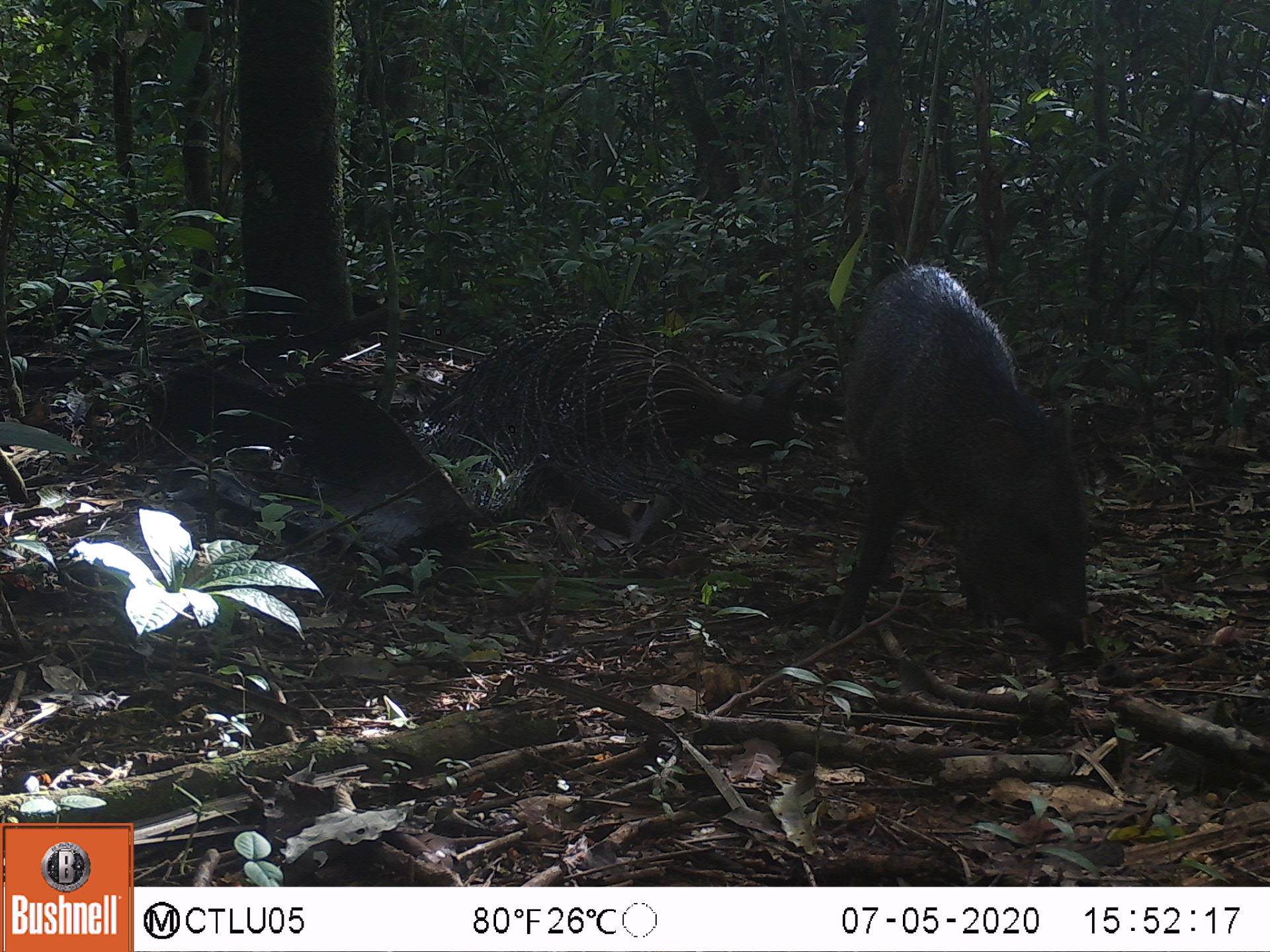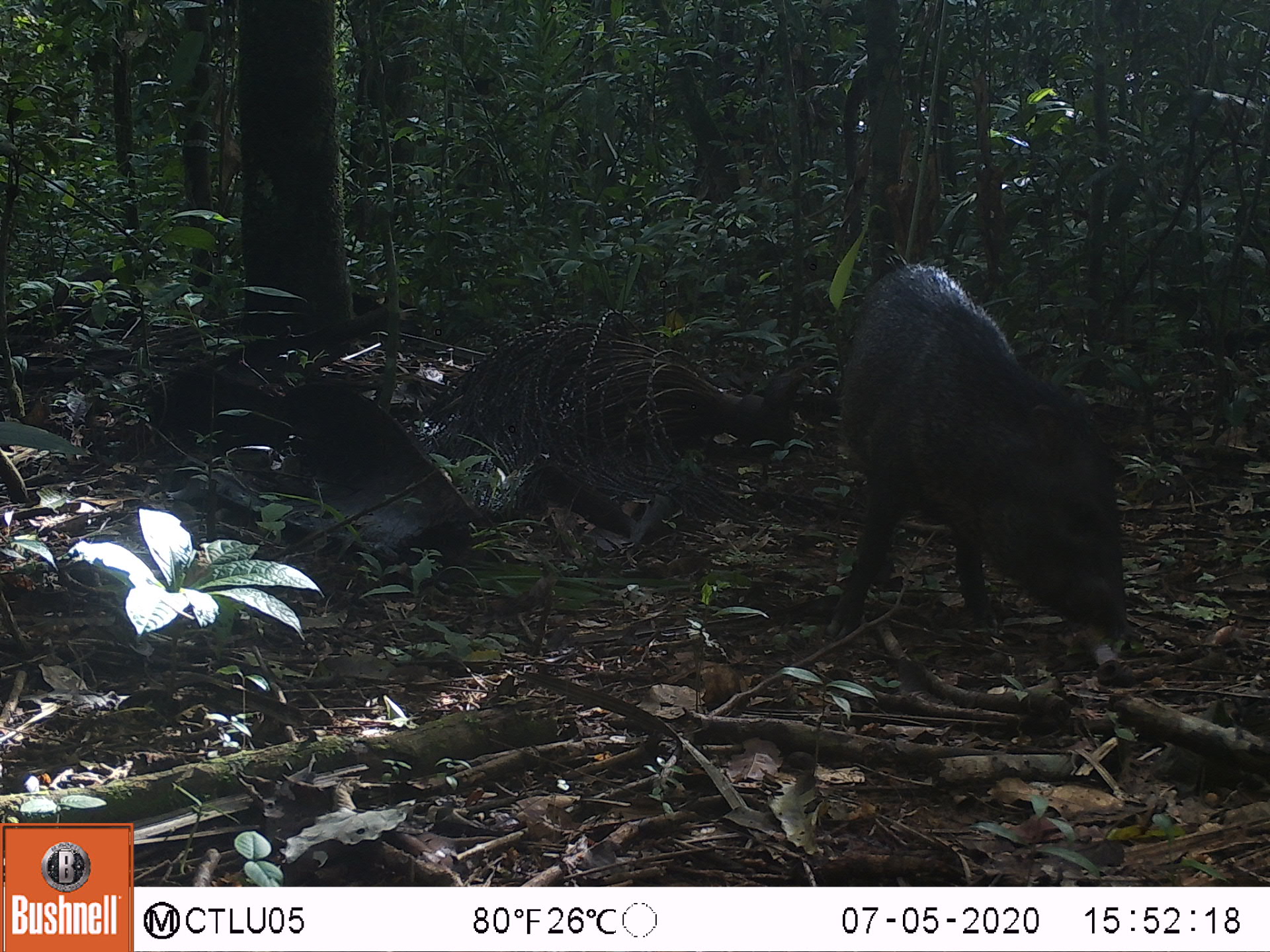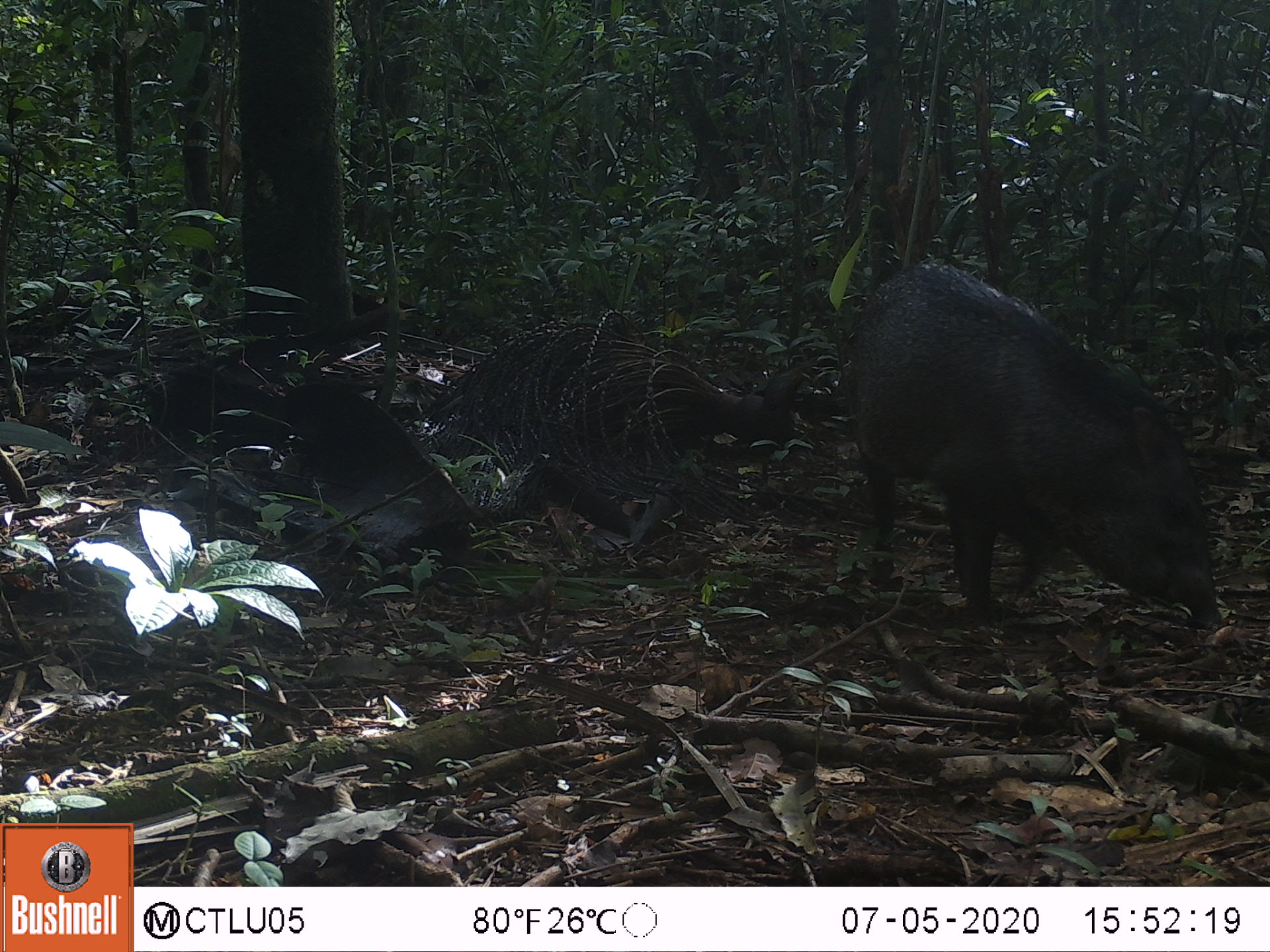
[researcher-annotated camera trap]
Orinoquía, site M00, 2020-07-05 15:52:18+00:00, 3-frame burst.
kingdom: Animalia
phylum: Chordata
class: Mammalia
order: Artiodactyla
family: Tayassuidae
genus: Pecari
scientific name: Pecari tajacu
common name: collared peccary